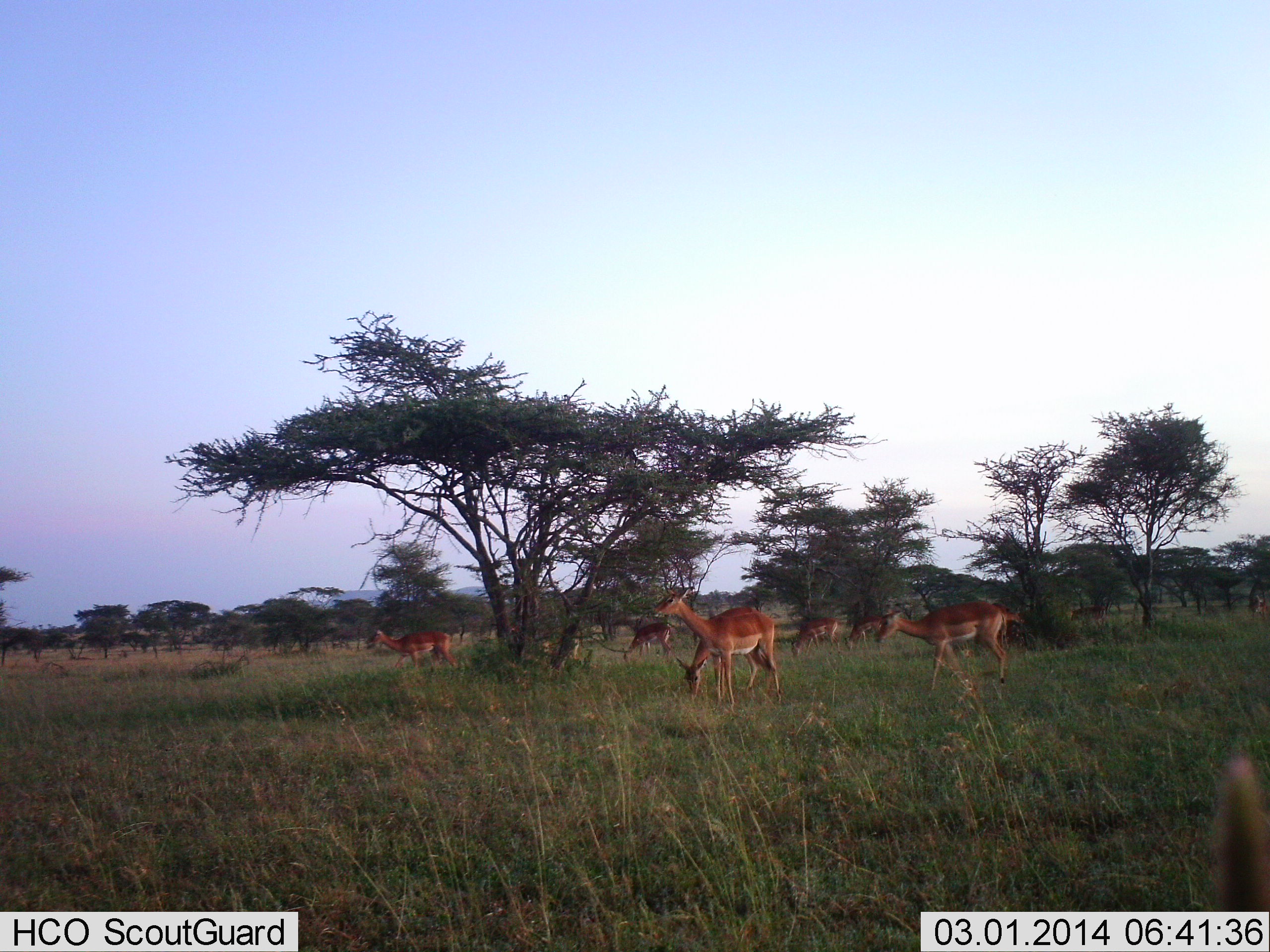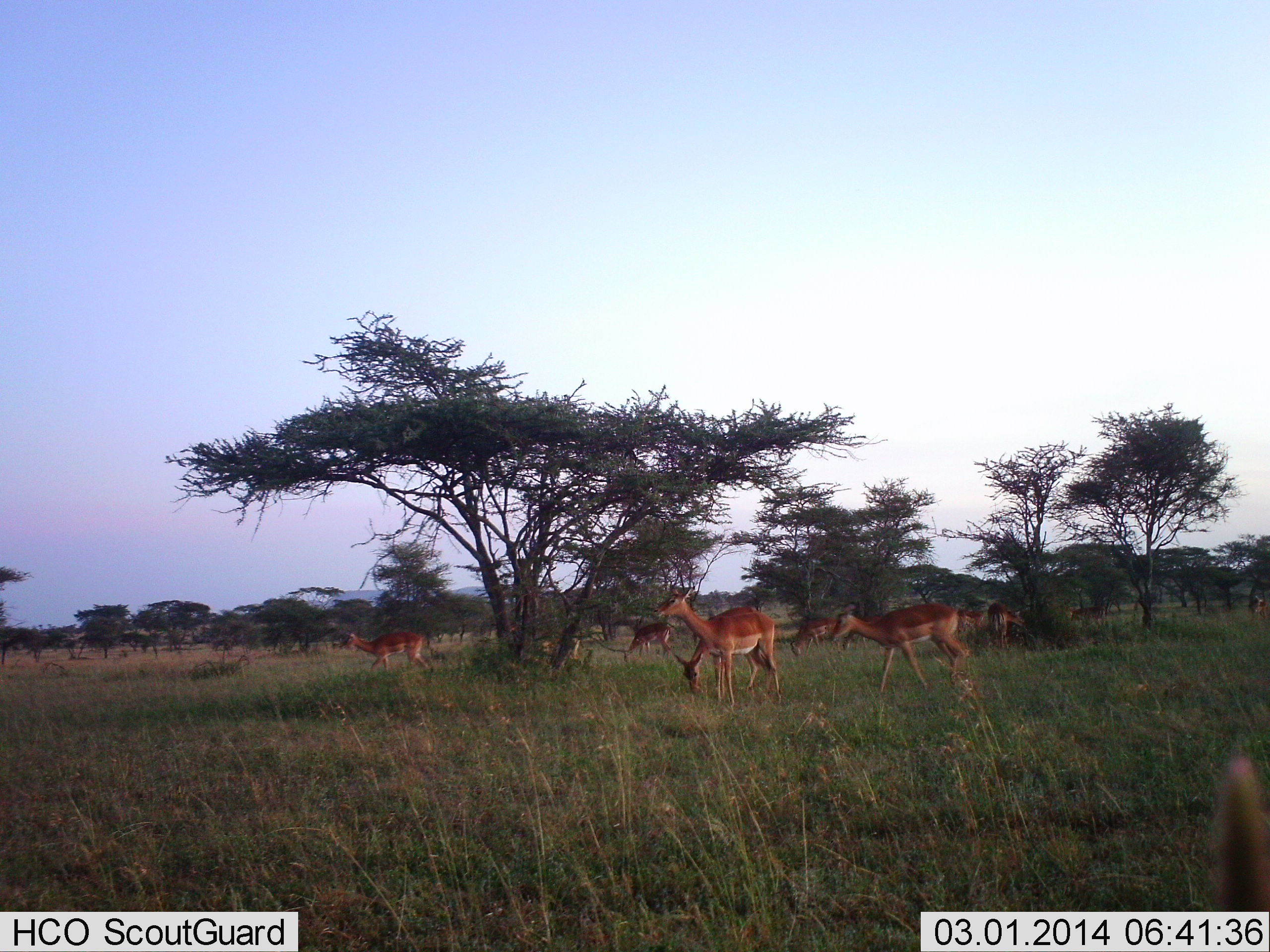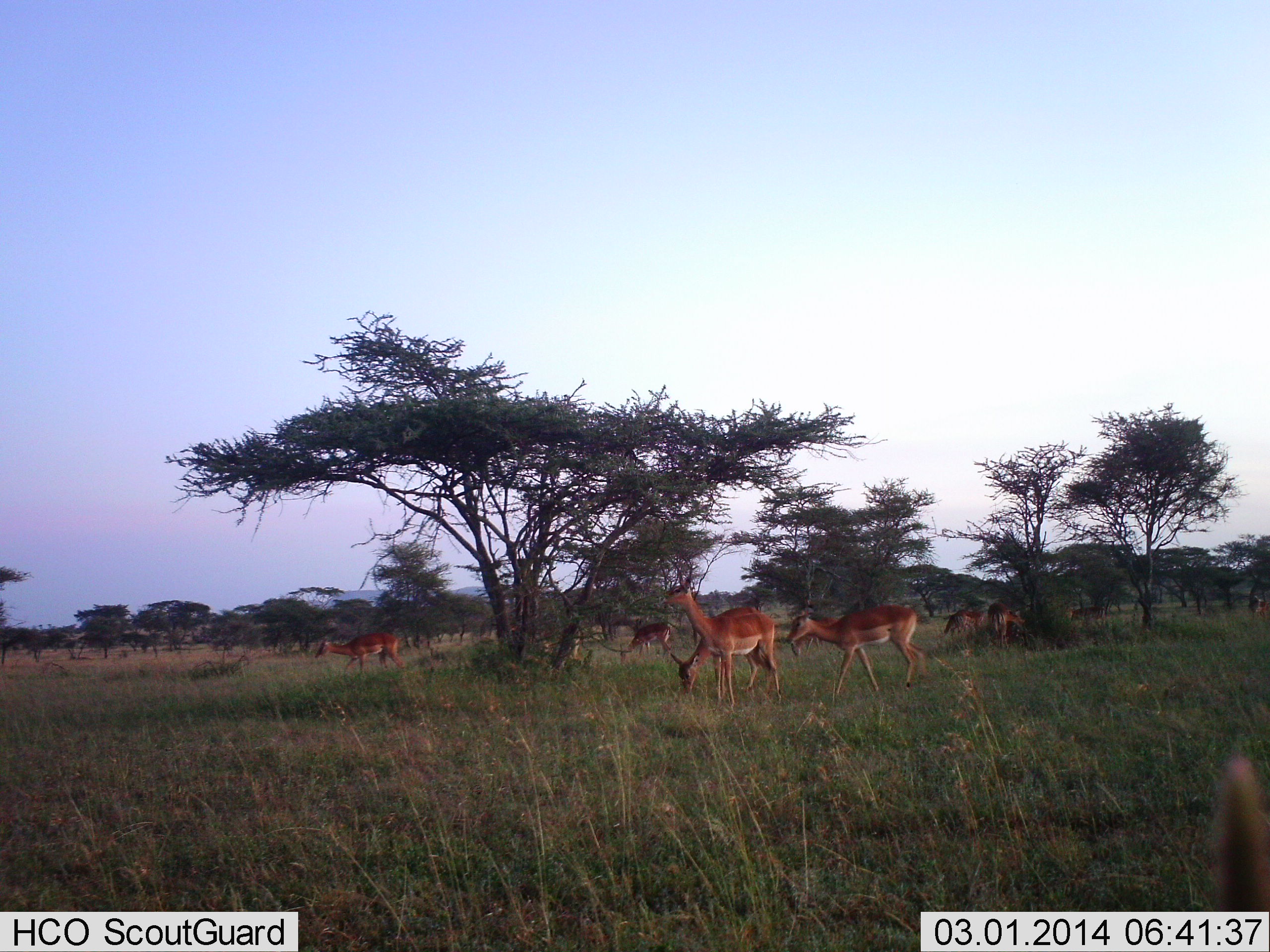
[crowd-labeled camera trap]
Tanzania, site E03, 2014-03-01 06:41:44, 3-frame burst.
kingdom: Animalia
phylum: Chordata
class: Mammalia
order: Artiodactyla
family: Bovidae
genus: Aepyceros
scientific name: Aepyceros melampus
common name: impala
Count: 9.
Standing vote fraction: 70%.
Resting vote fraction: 0%.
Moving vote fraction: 80%.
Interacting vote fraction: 0%.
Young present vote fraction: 0%.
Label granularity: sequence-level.